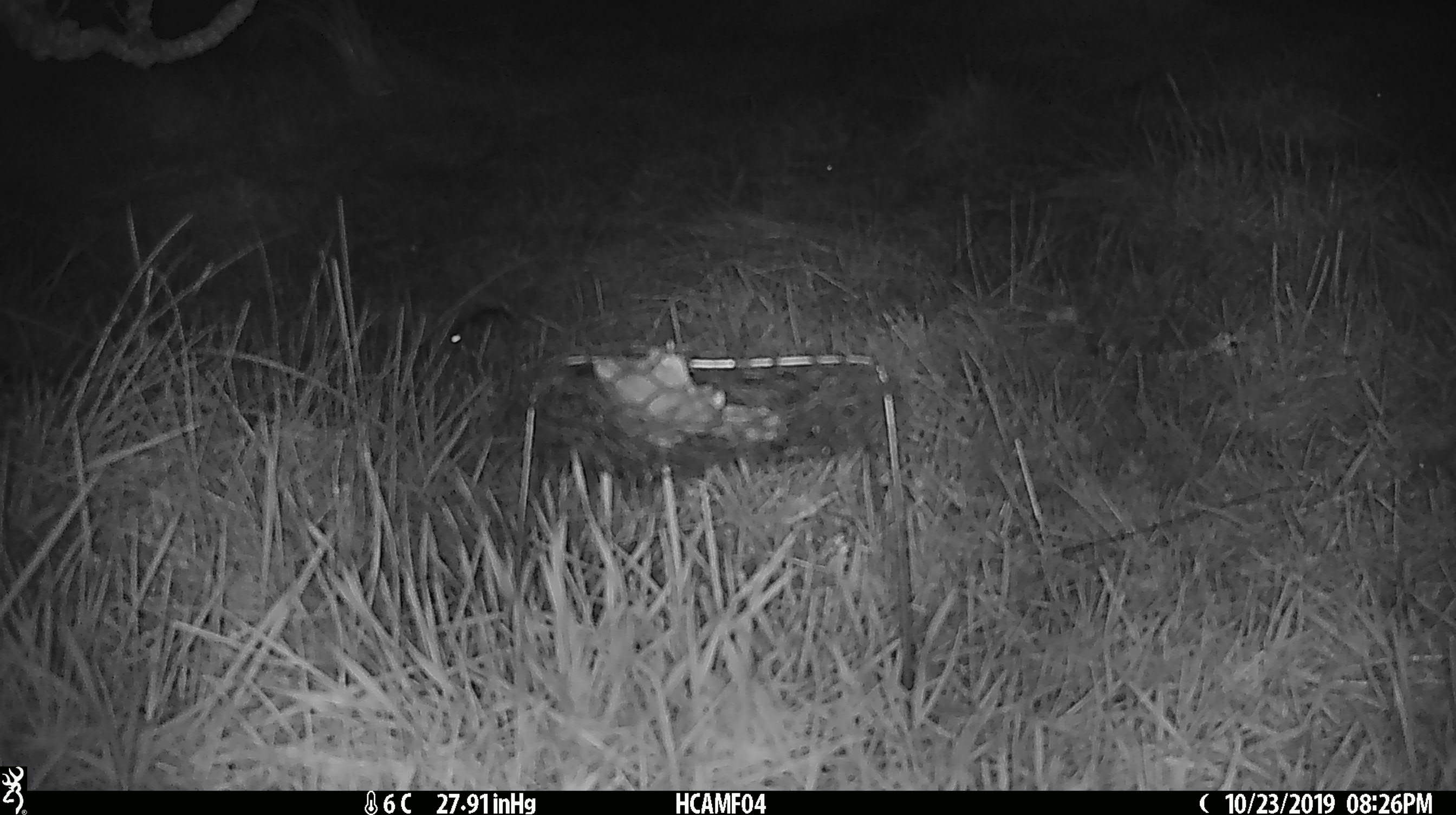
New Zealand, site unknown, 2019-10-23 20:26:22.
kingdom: Animalia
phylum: Chordata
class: Mammalia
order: Rodentia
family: Muridae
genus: Mus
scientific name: Mus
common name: mouse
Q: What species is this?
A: Mouse (Mus).